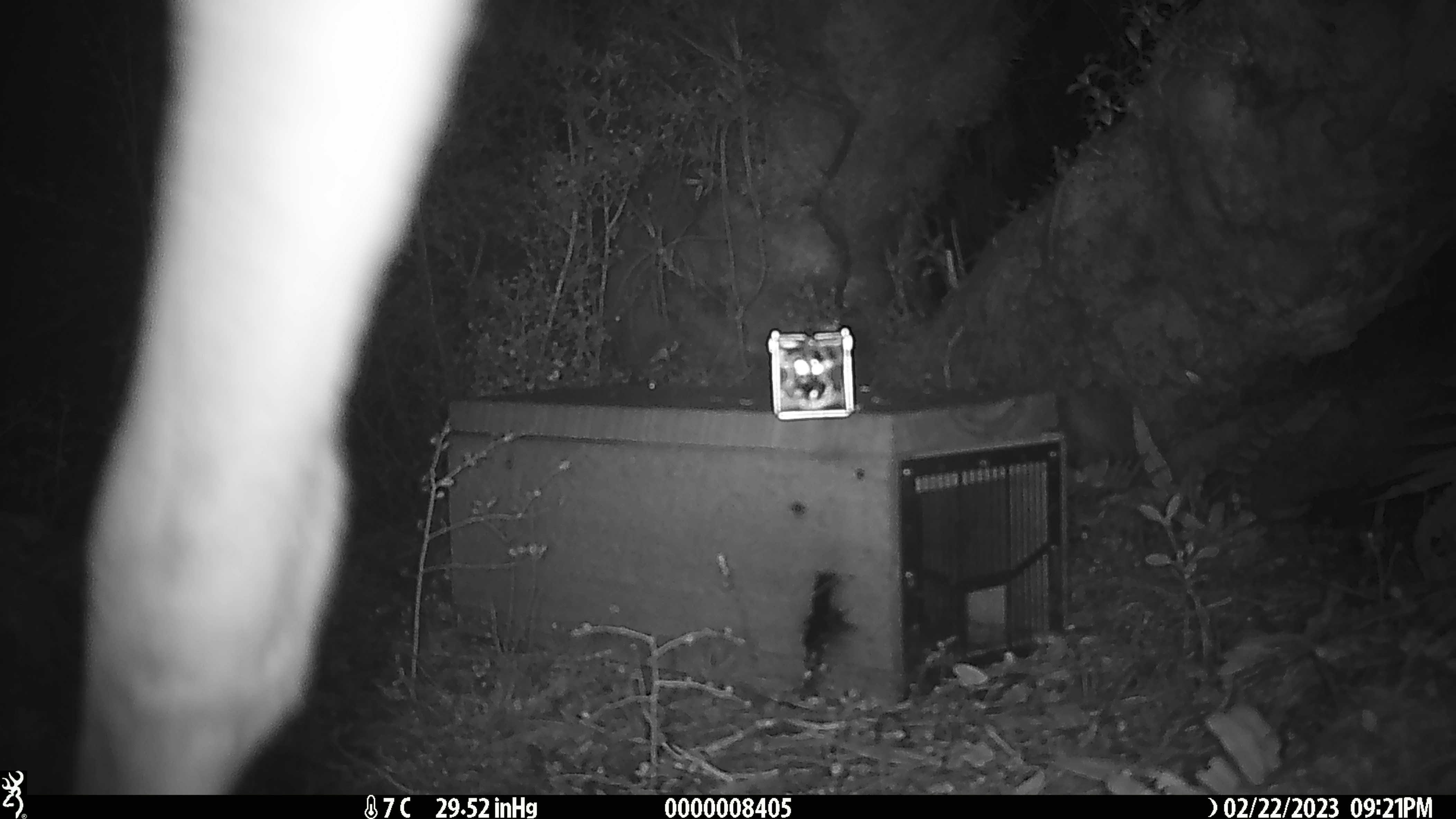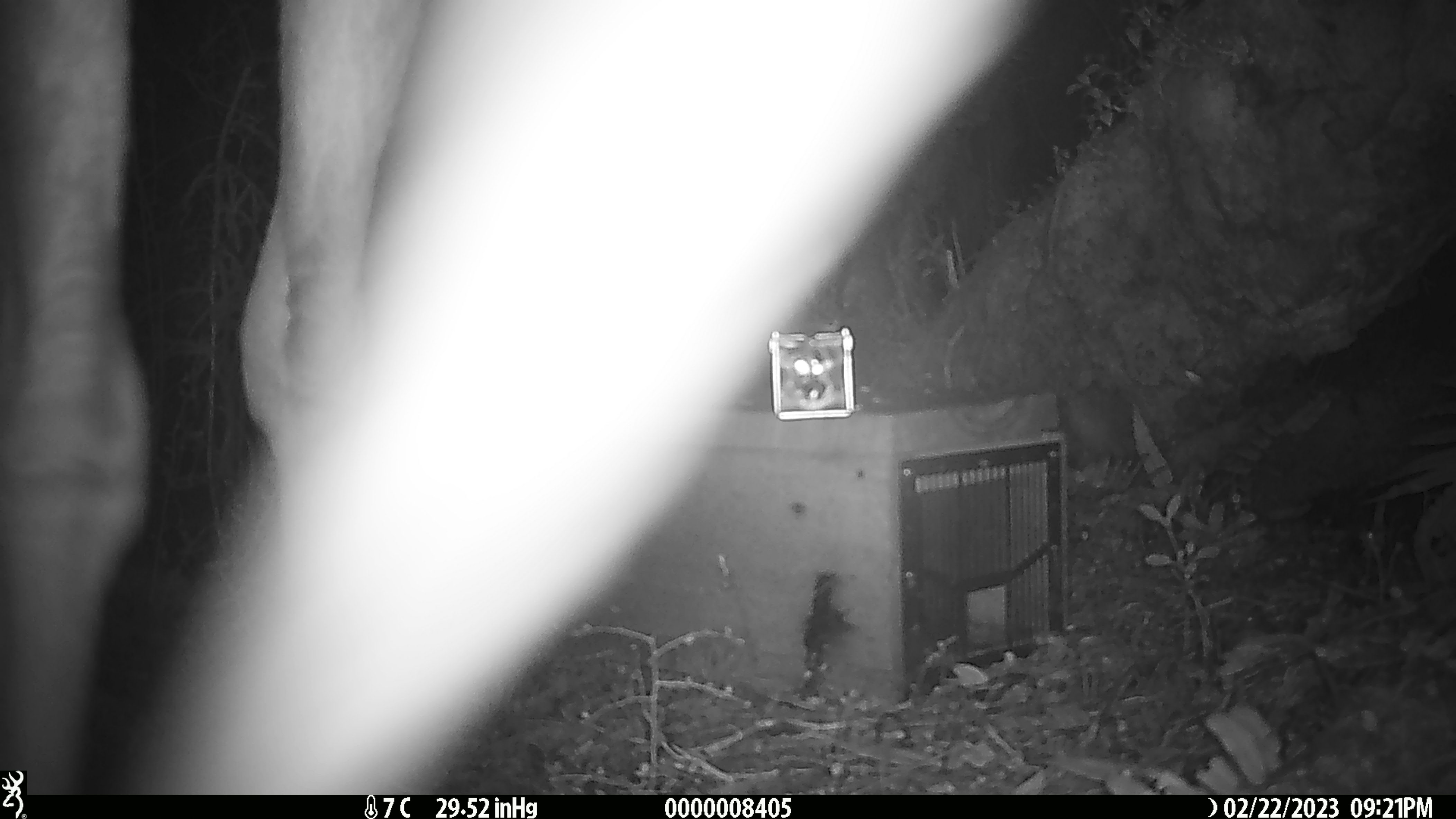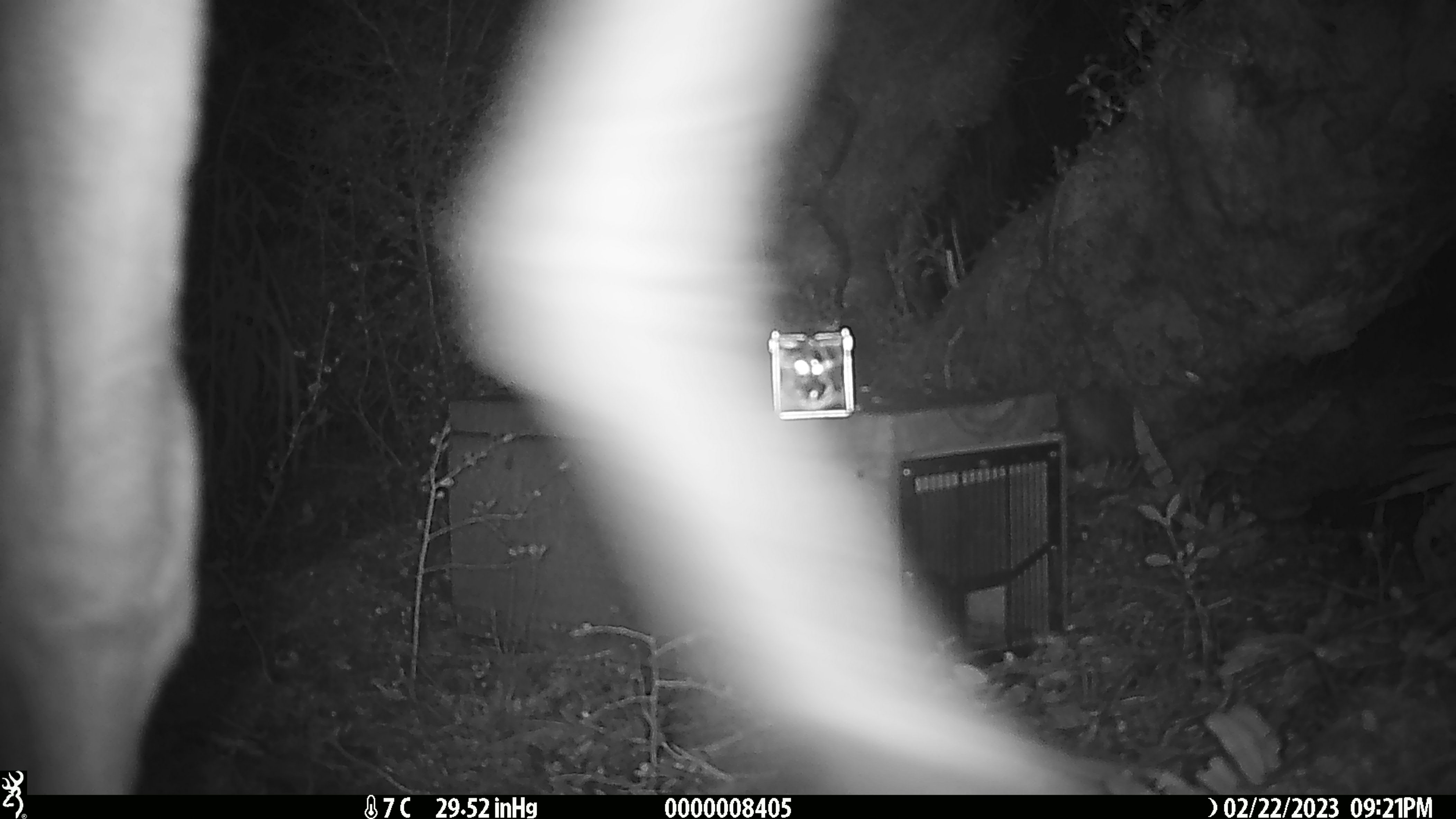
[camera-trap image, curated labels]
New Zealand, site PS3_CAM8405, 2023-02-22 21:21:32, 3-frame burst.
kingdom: Animalia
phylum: Chordata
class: Mammalia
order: Artiodactyla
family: Cervidae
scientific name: Cervidae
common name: deer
Deer (Cervidae).